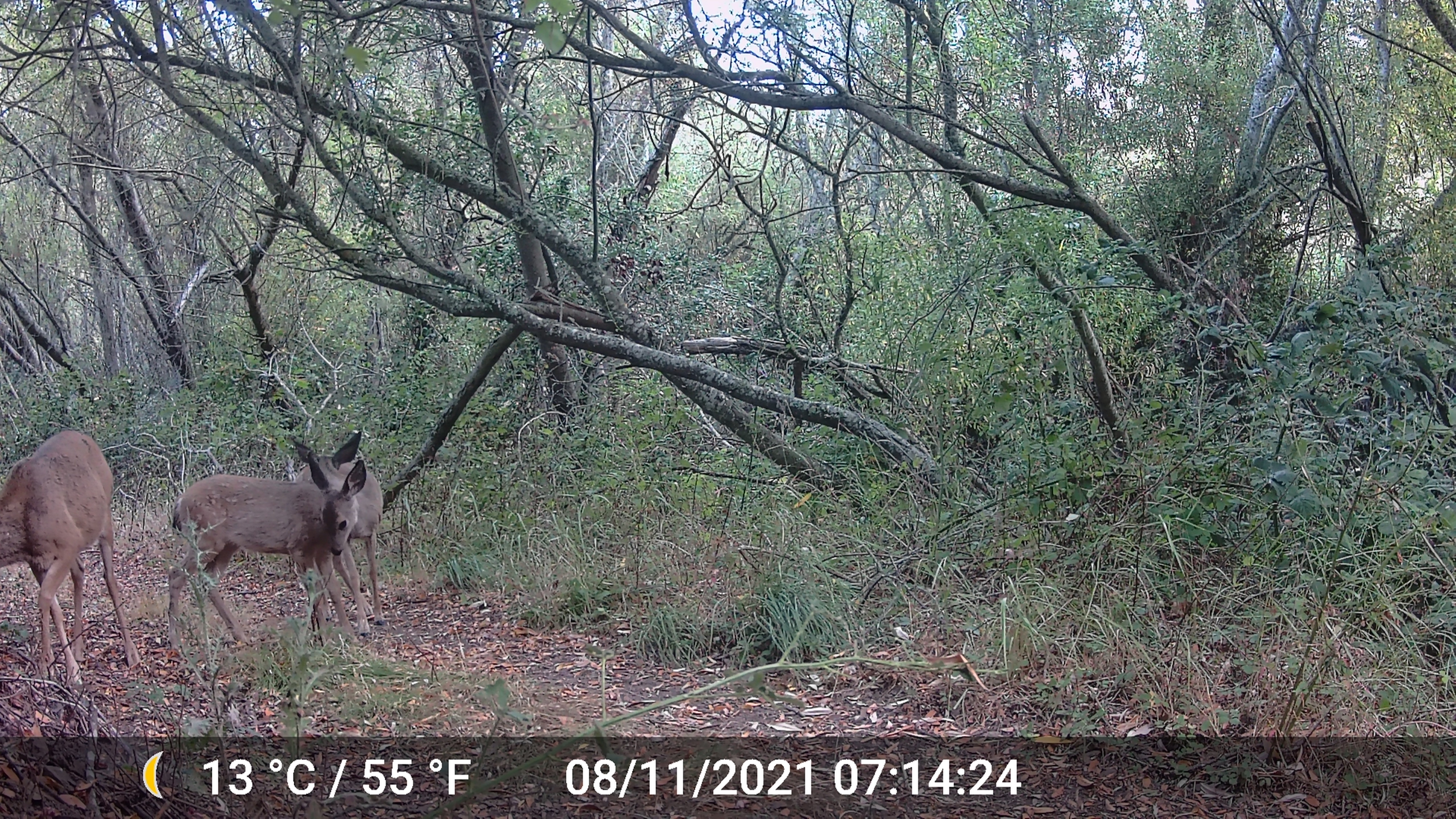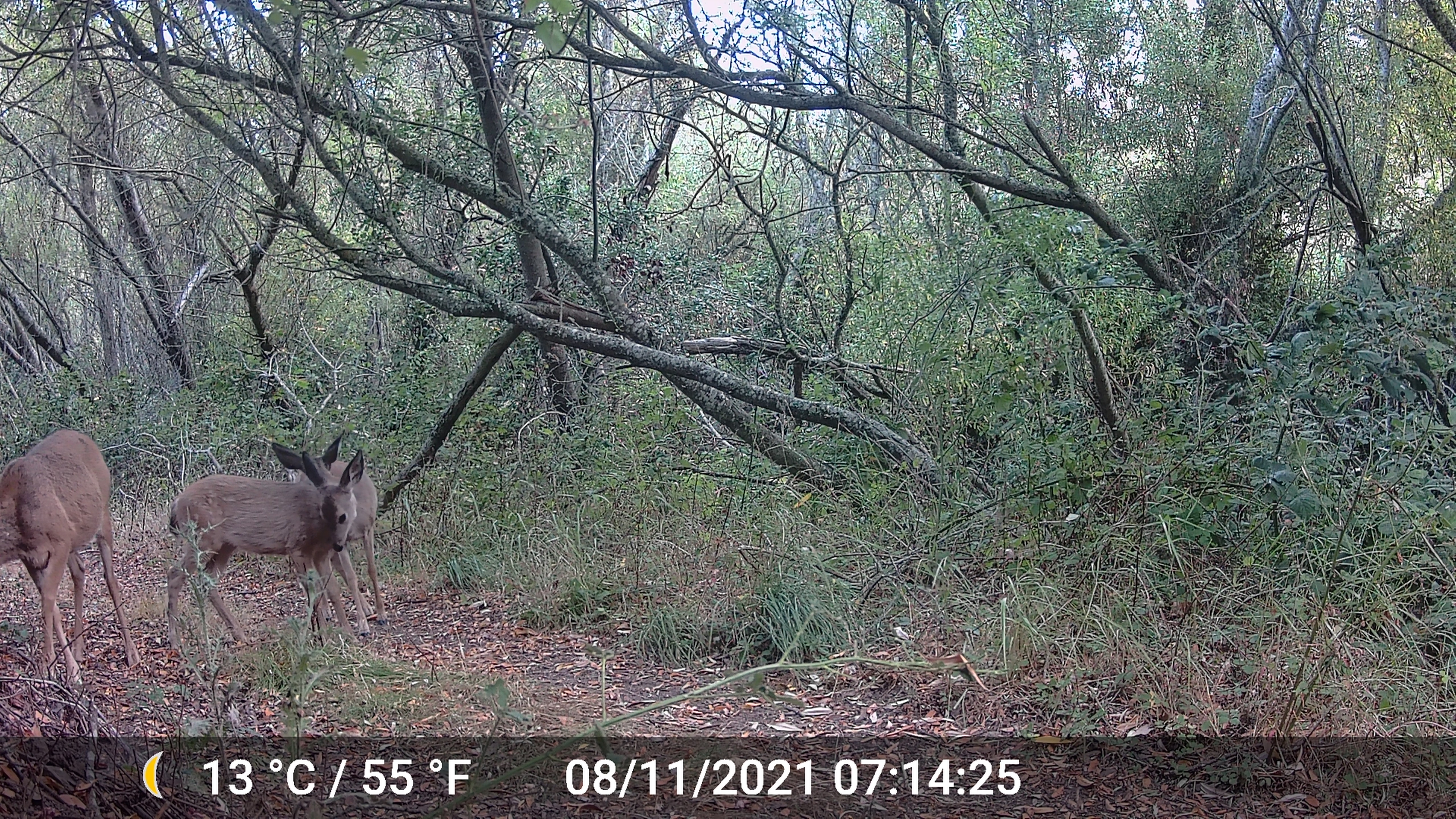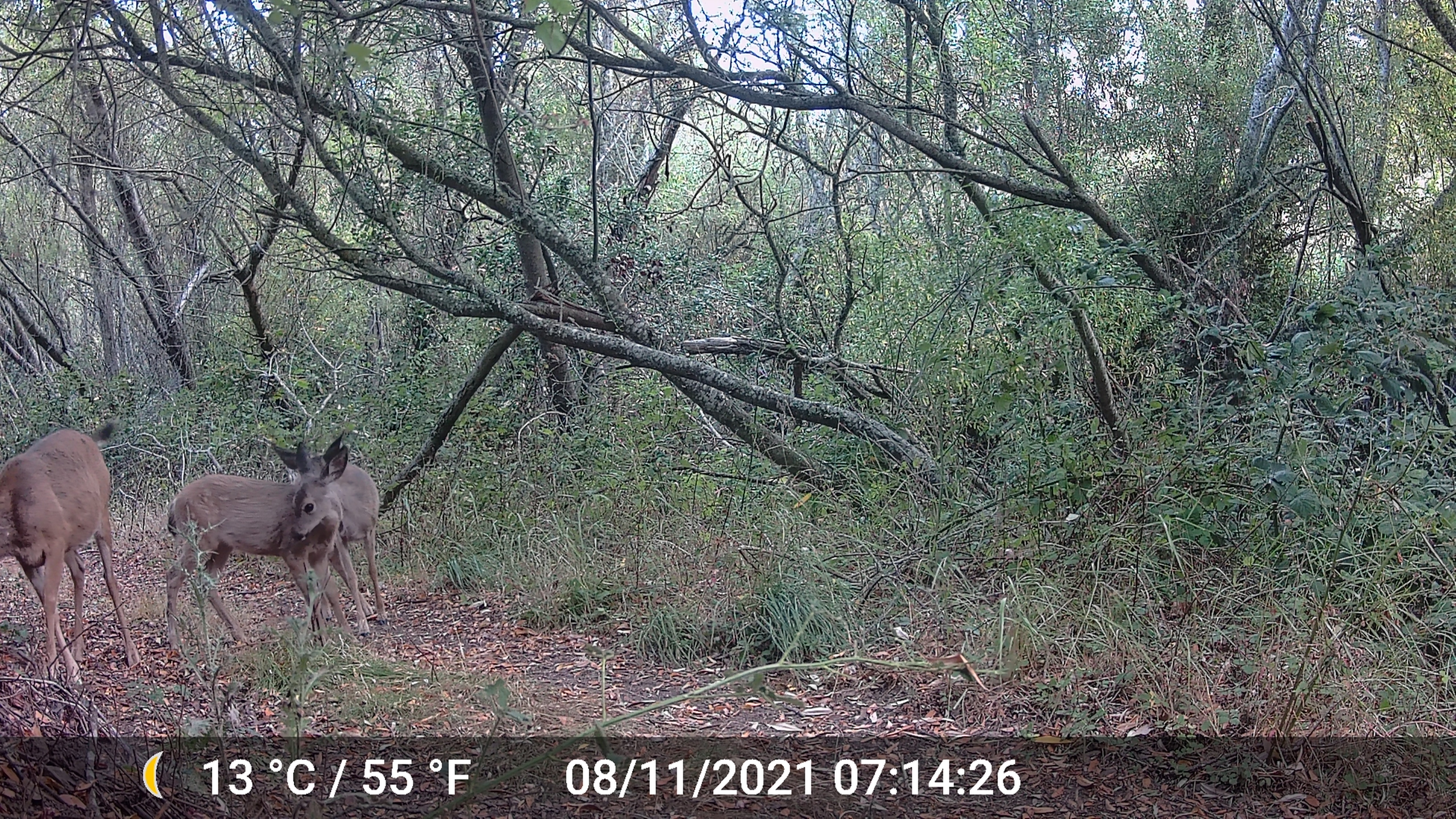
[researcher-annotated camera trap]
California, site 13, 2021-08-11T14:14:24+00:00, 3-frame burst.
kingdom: Animalia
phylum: Chordata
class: Mammalia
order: Artiodactyla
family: Cervidae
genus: Odocoileus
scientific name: Odocoileus hemionus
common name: mule deer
Mule deer (Odocoileus hemionus).